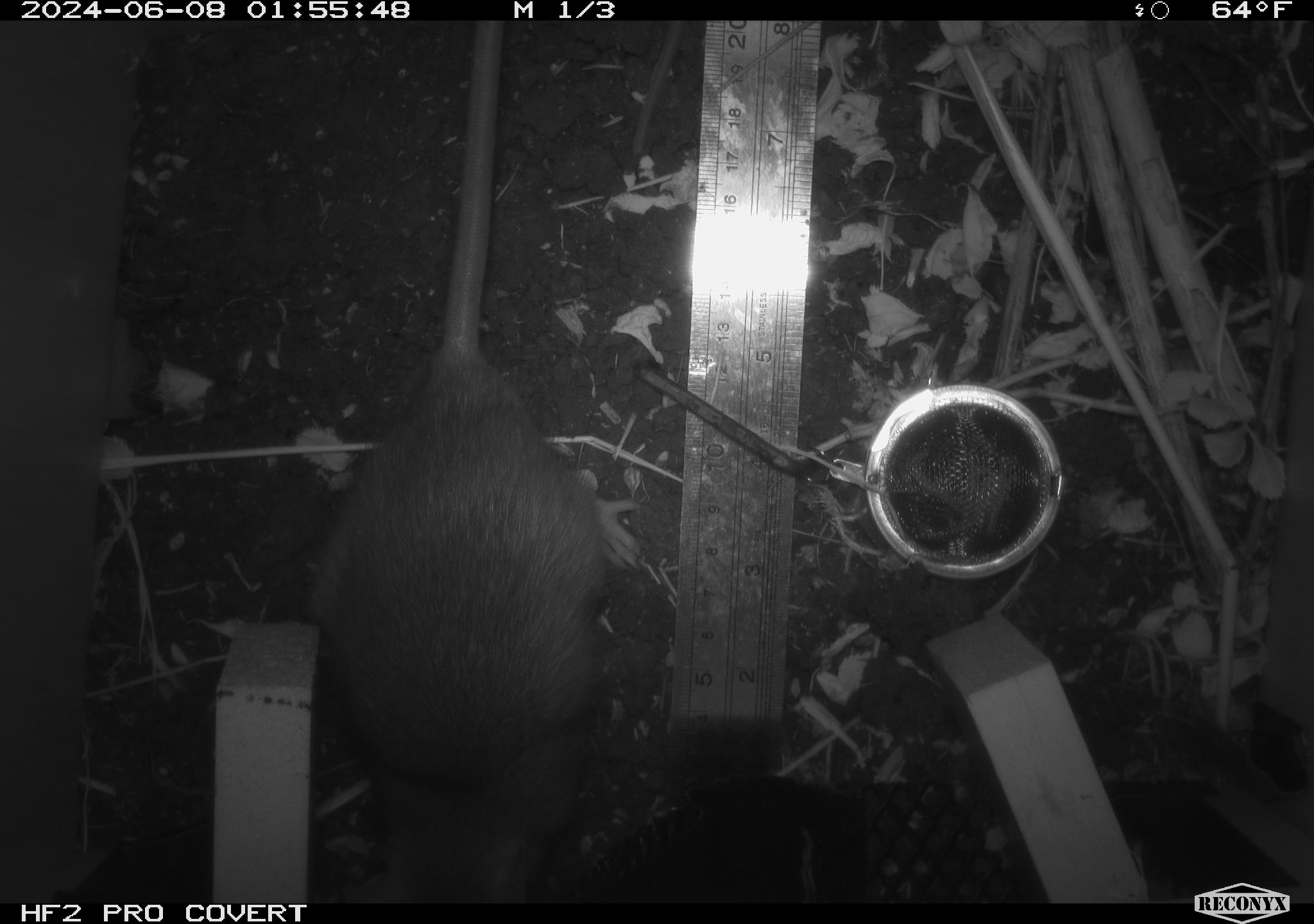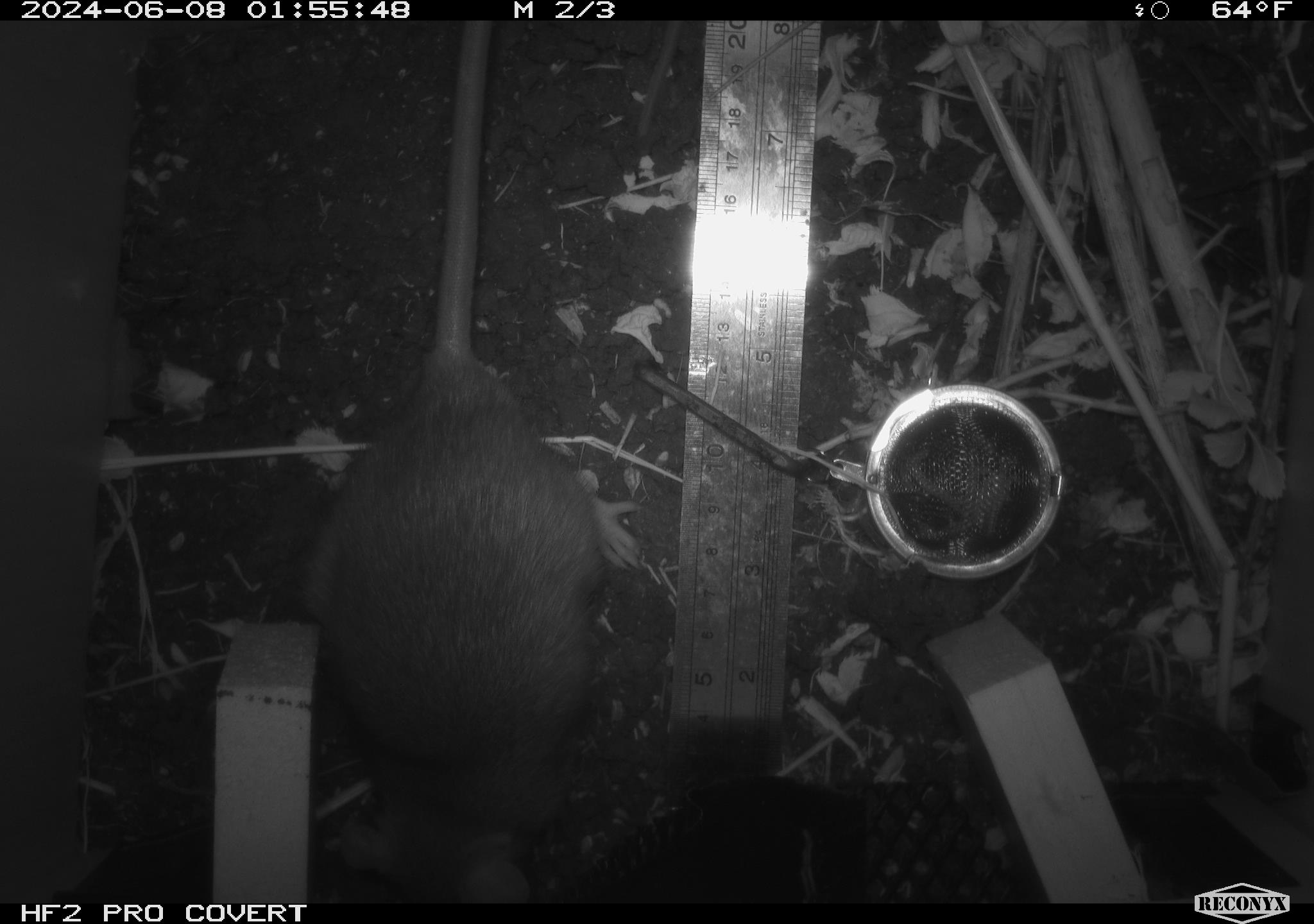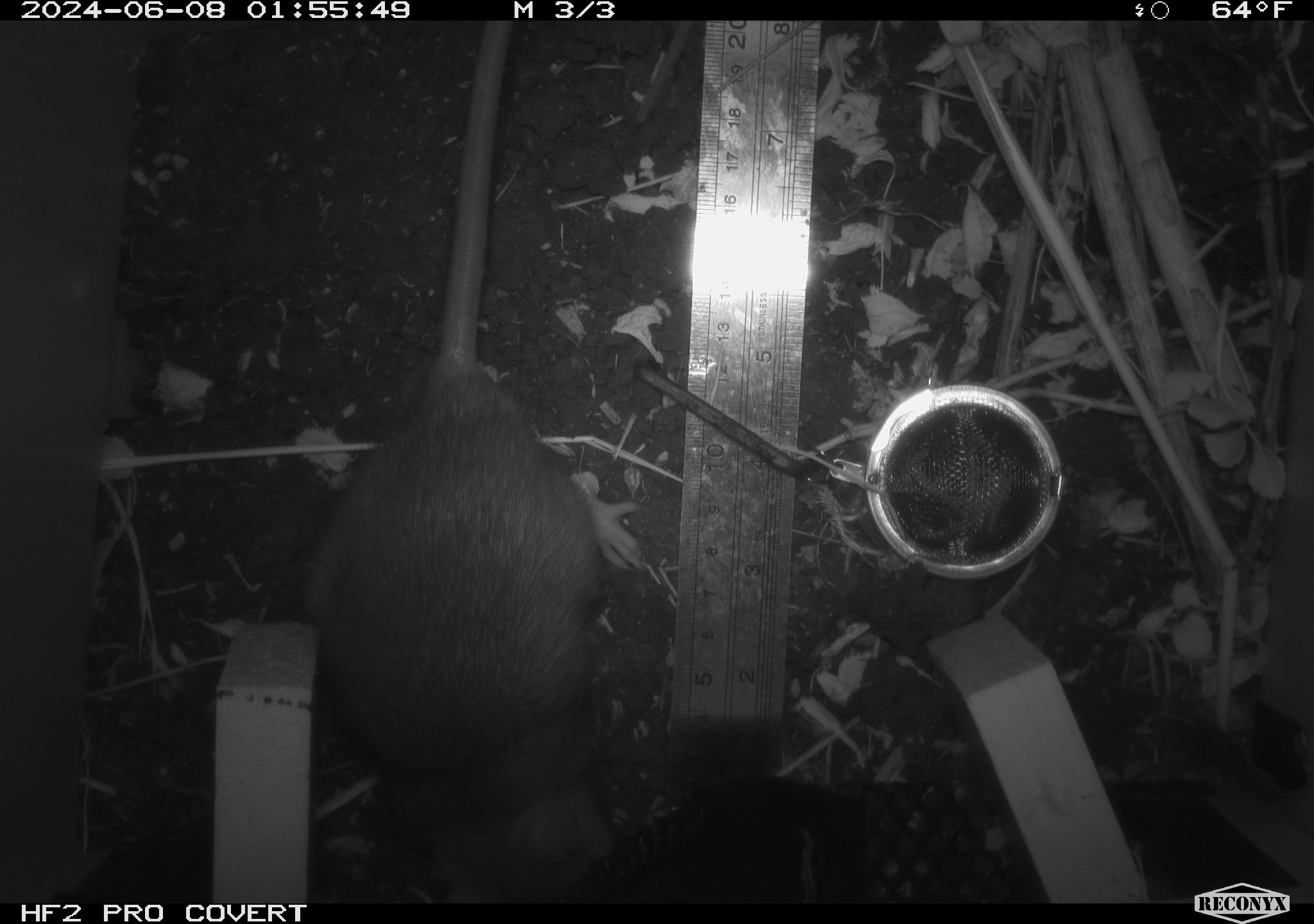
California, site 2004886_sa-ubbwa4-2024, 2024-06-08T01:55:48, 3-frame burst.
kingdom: Animalia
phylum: Chordata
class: Mammalia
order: Rodentia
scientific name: Rodentia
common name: woodrat or rat or mouse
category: woodrat or rat or mouse species